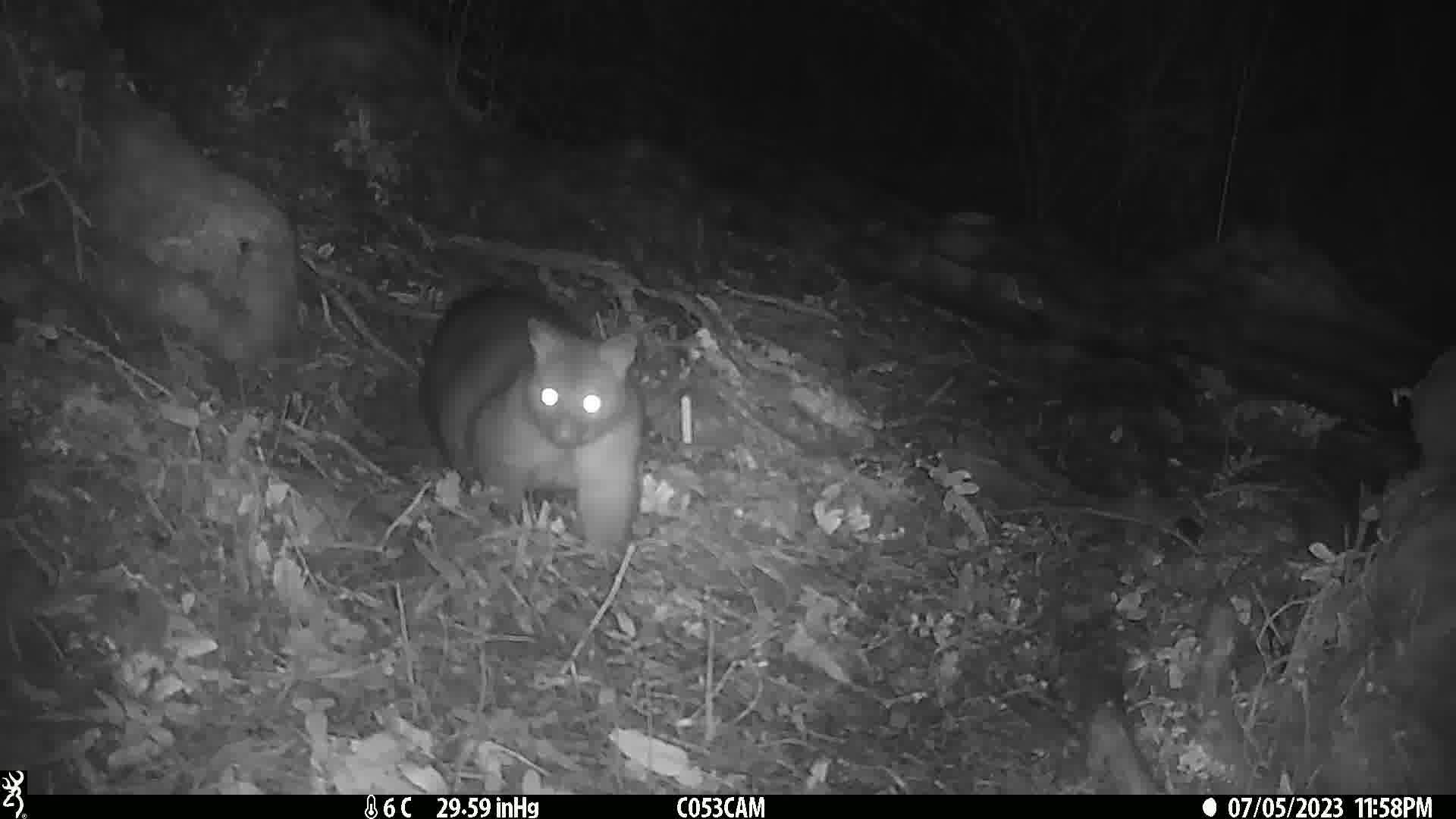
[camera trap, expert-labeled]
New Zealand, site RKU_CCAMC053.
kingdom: Animalia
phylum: Chordata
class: Mammalia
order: Diprotodontia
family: Phalangeridae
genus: Trichosurus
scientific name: Trichosurus vulpecula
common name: common brushtail possum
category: possum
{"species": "possum (common brushtail possum) (Trichosurus vulpecula)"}